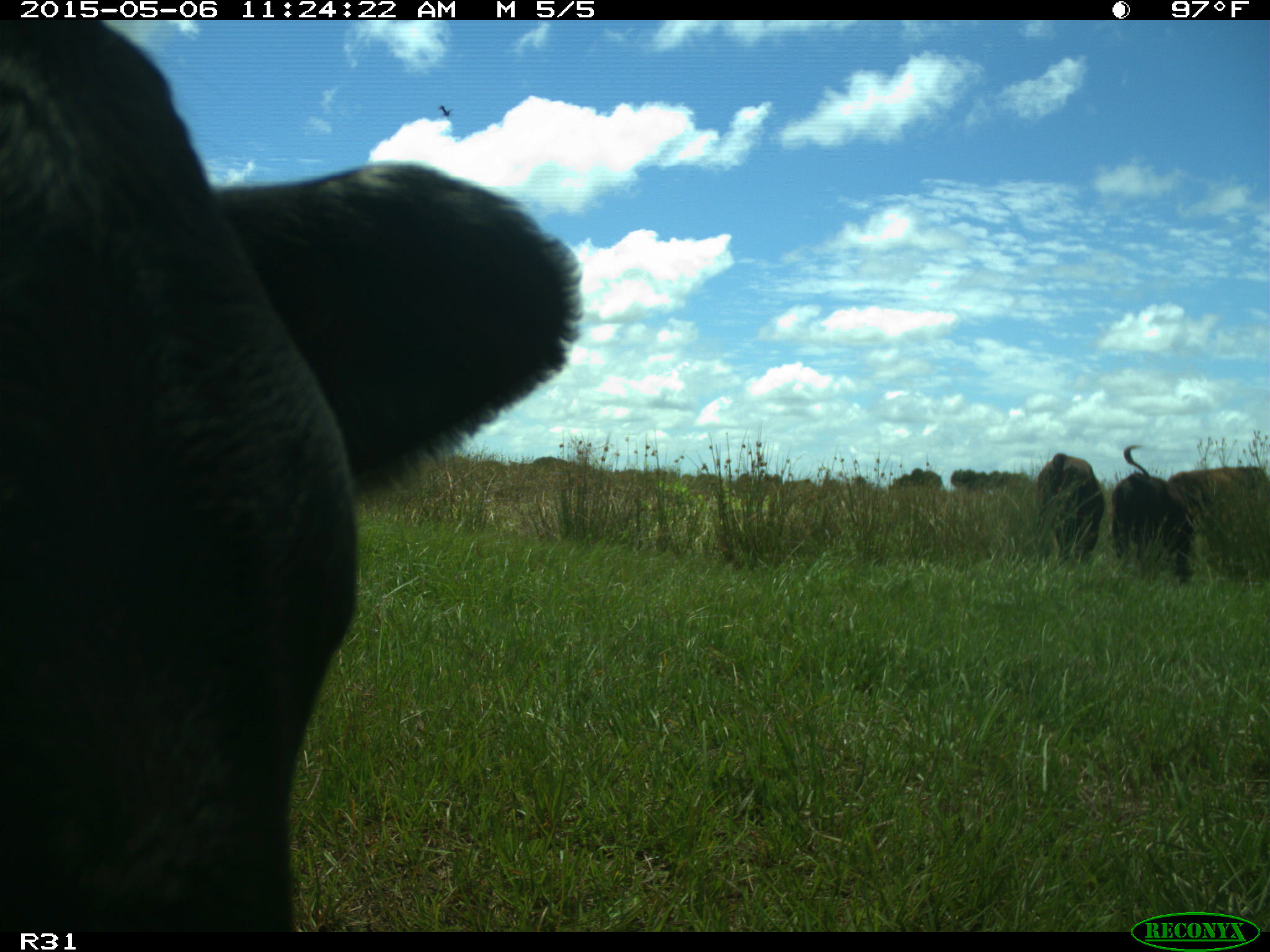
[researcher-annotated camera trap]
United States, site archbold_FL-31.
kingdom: Animalia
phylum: Chordata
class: Mammalia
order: Artiodactyla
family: Bovidae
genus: Bos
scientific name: Bos taurus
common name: domestic cow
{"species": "Bos taurus (domestic cow)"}